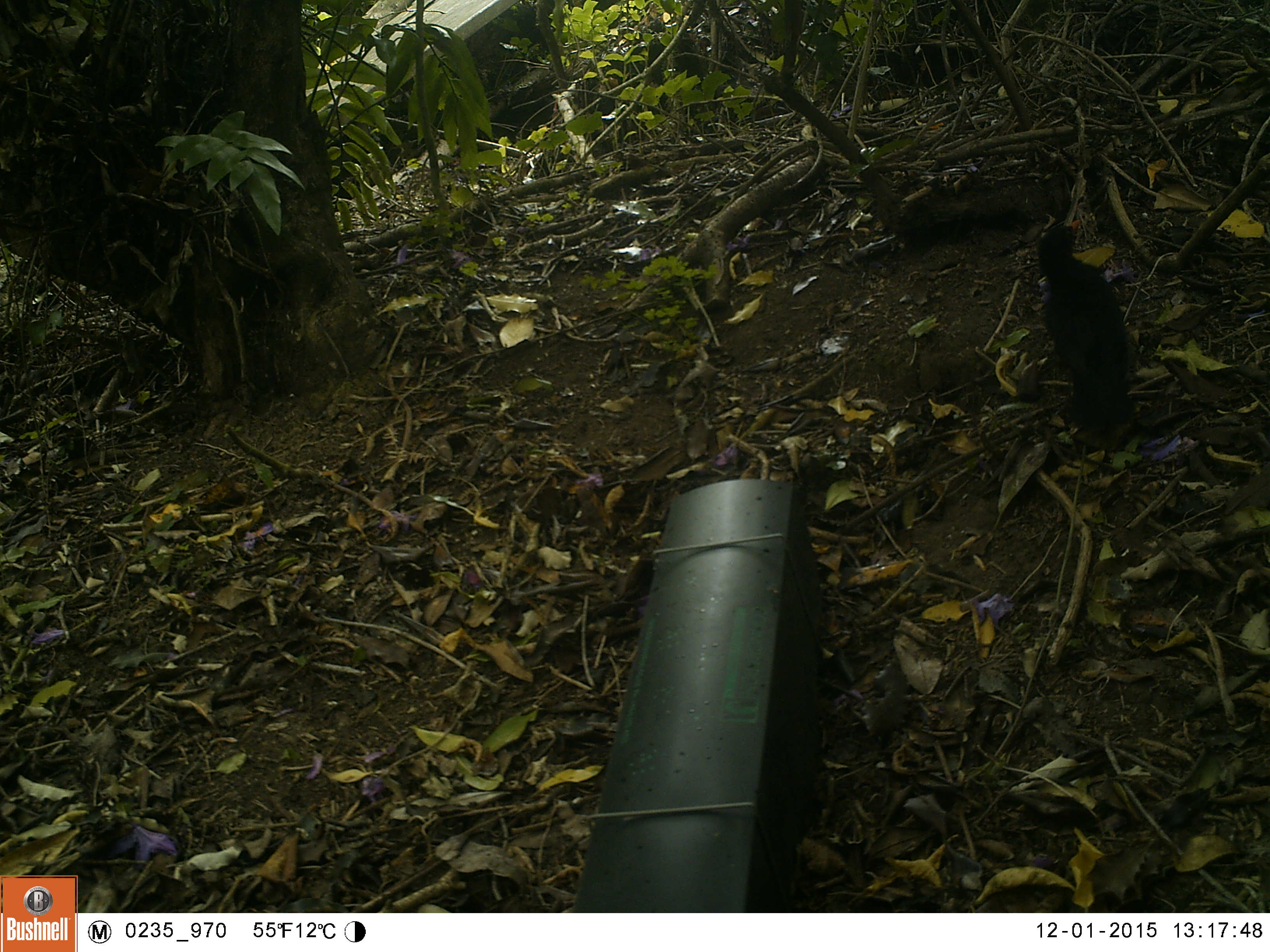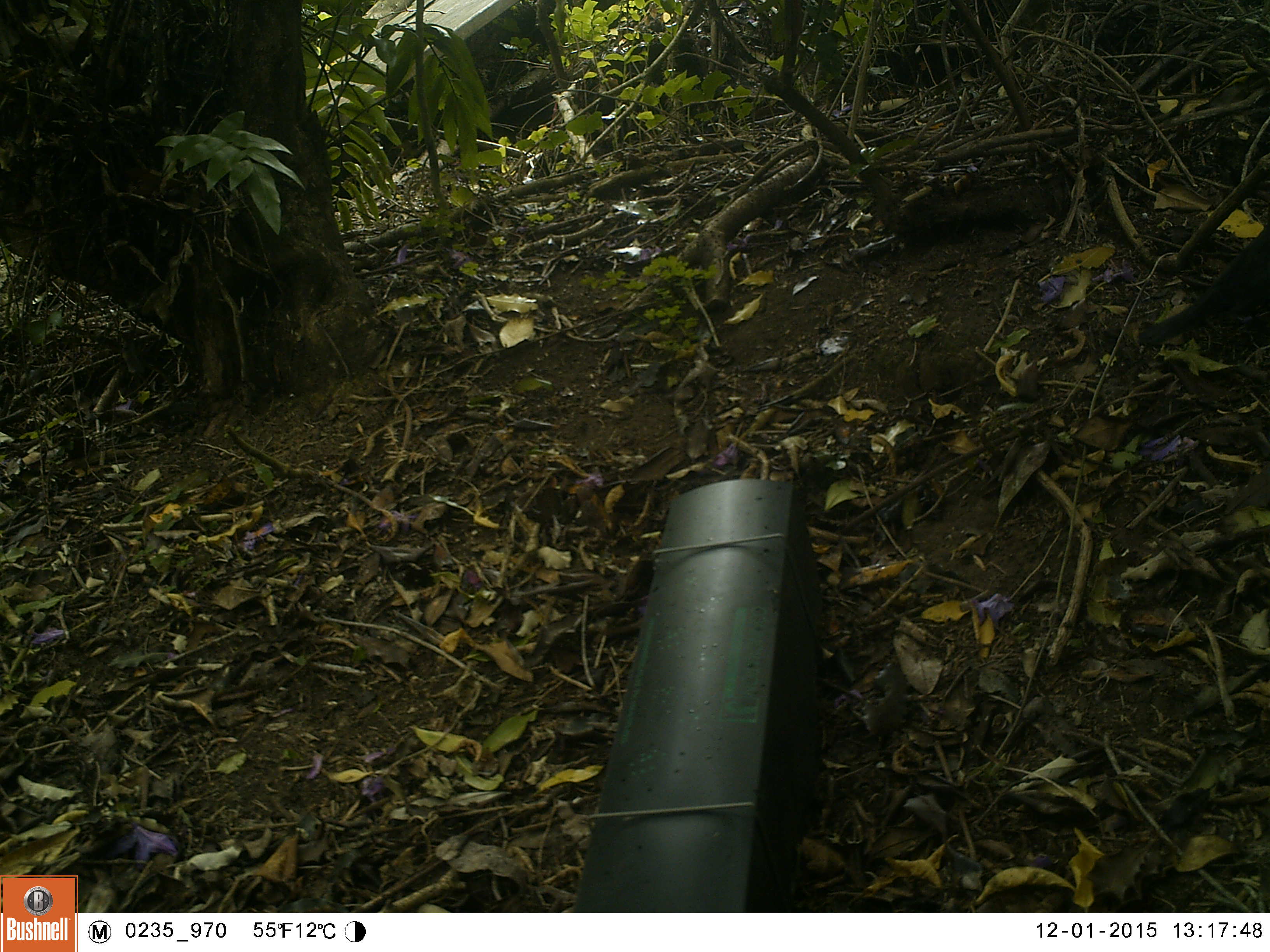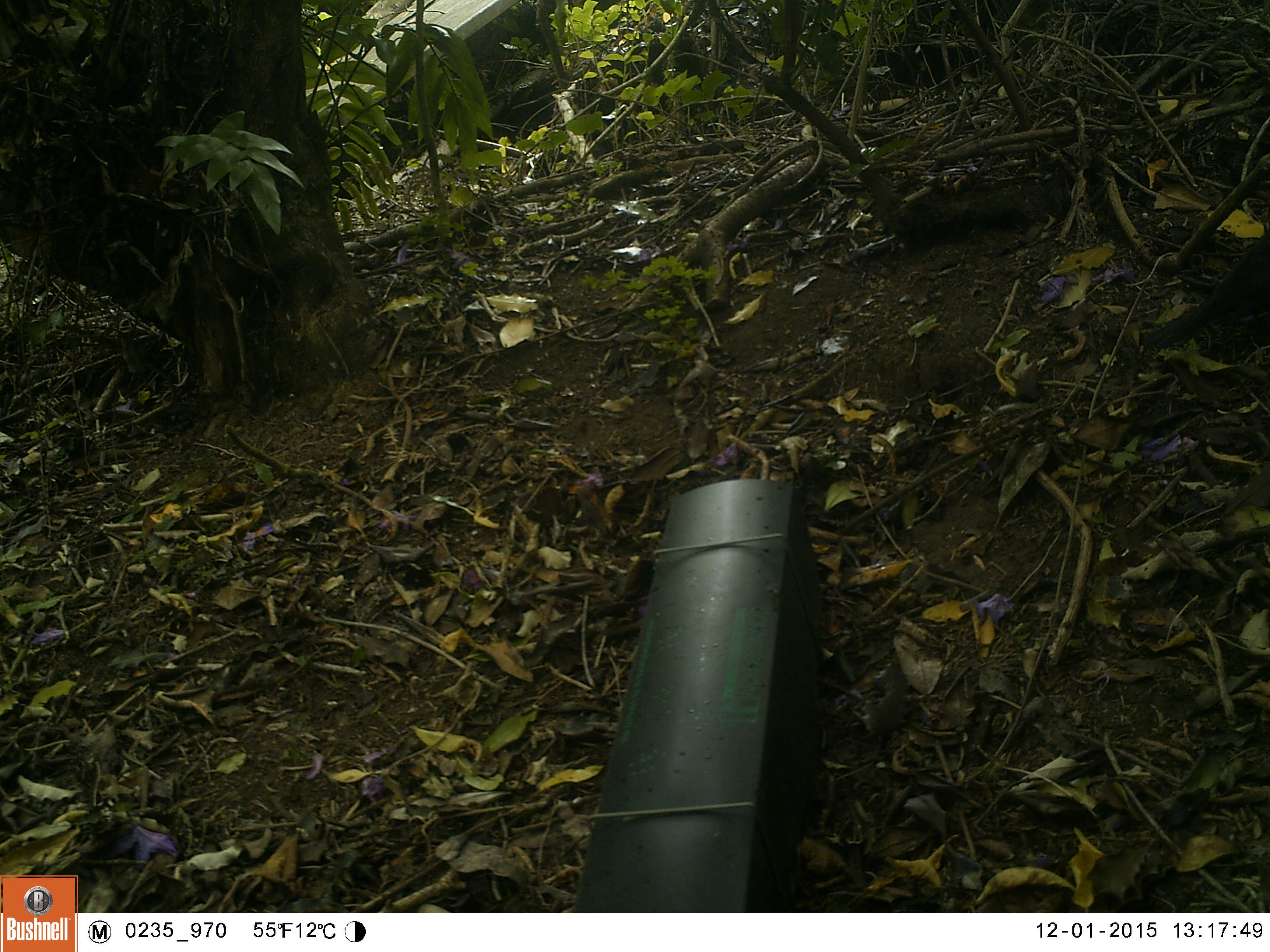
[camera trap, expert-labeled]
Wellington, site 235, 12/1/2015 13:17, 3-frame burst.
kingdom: Animalia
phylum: Chordata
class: Aves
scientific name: Aves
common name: bird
Bird (Aves).